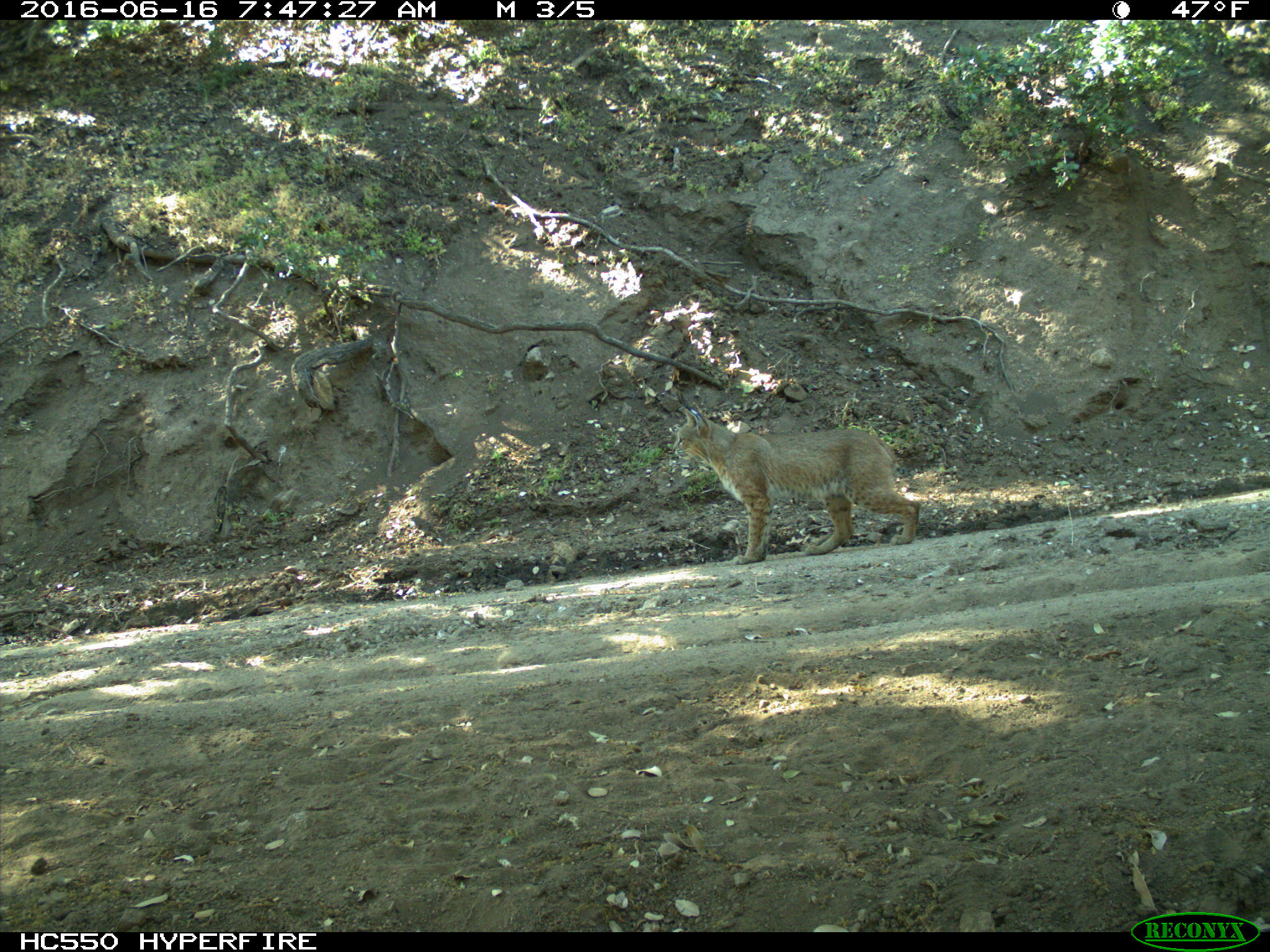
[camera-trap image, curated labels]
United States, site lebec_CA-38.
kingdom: Animalia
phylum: Chordata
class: Mammalia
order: Carnivora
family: Felidae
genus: Lynx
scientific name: Lynx rufus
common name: bobcat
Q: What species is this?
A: Lynx rufus (bobcat).